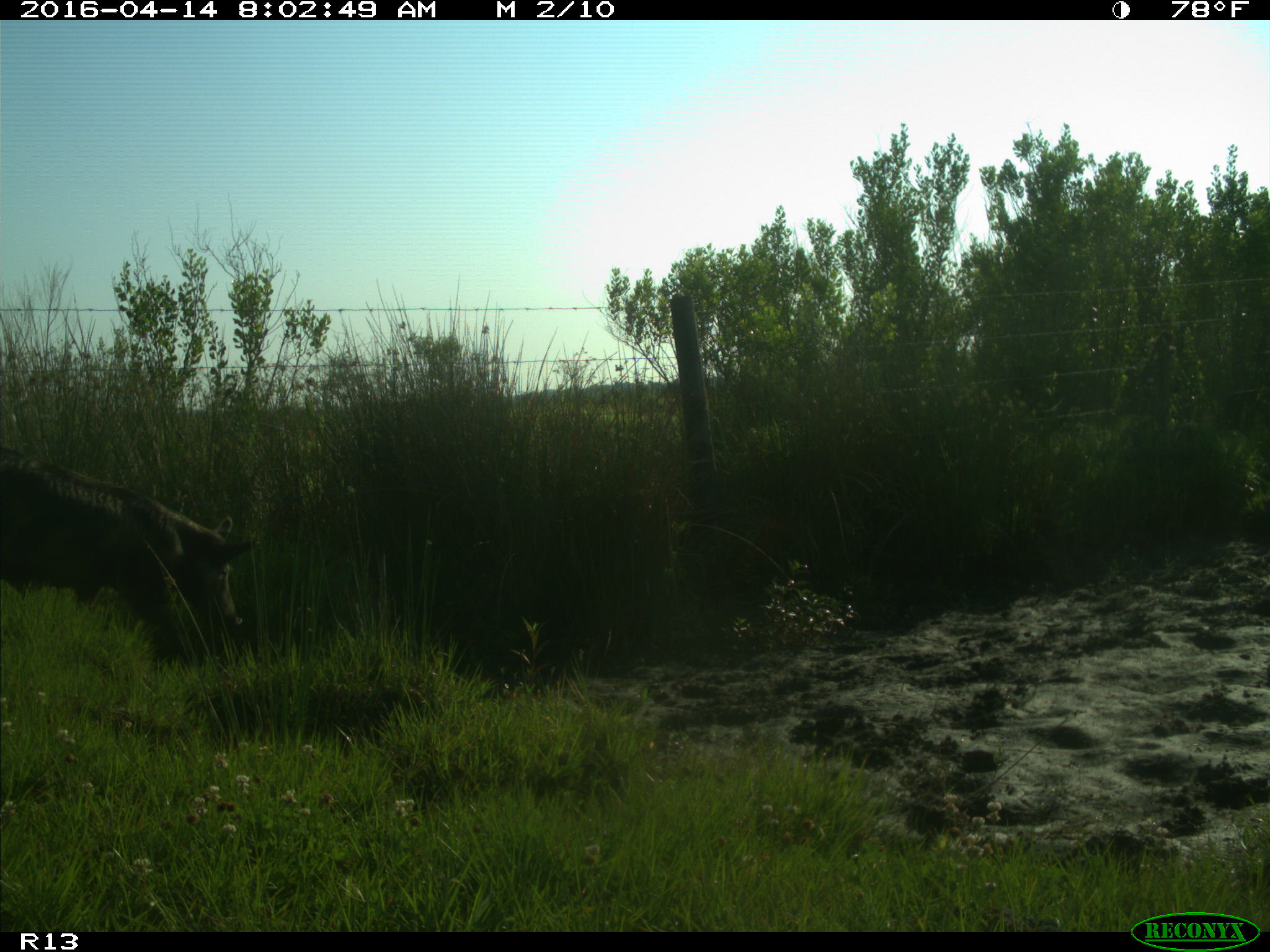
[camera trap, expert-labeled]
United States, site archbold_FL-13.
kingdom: Animalia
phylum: Chordata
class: Mammalia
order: Artiodactyla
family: Suidae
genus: Sus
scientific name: Sus scrofa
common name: wild boar